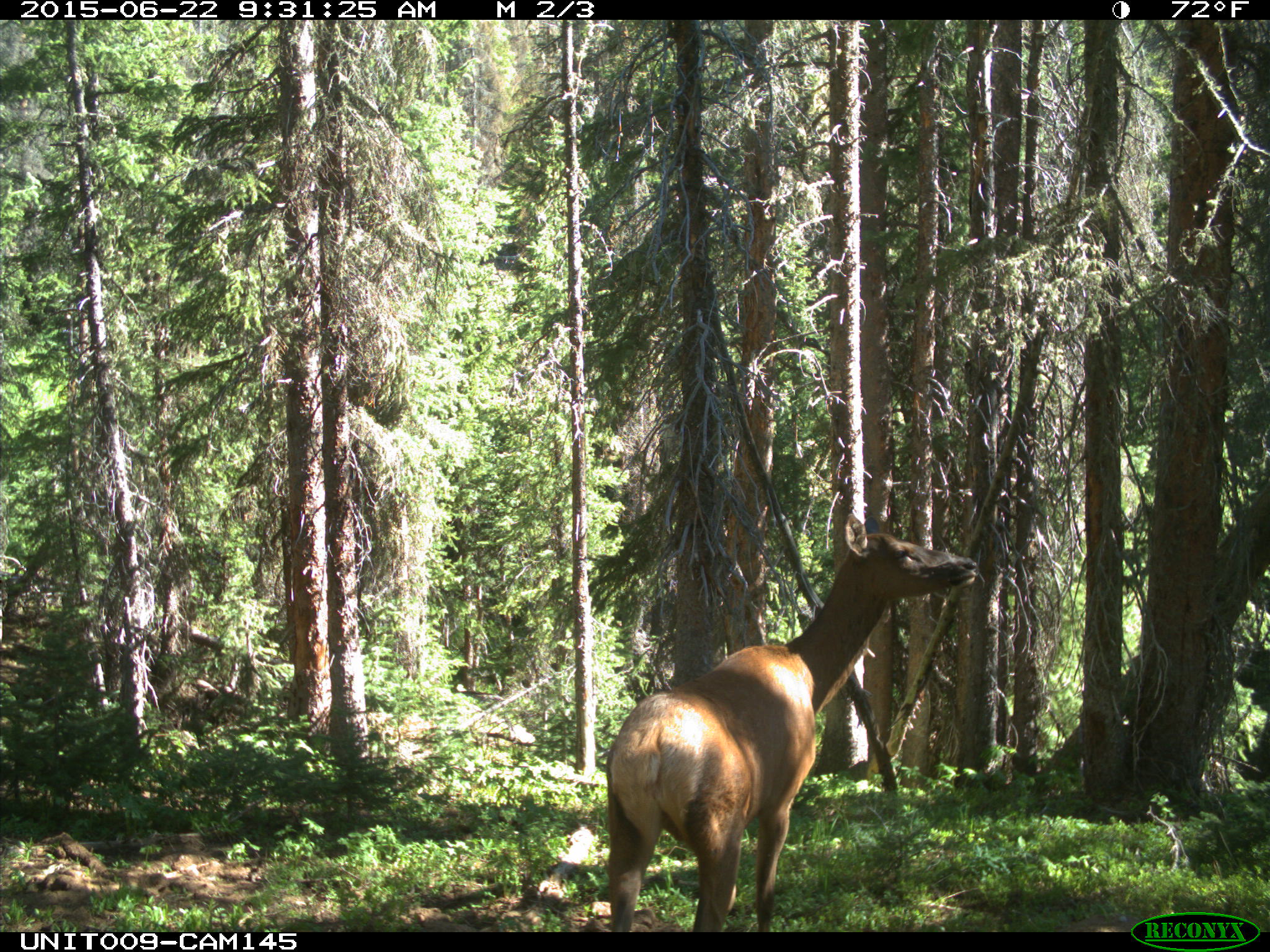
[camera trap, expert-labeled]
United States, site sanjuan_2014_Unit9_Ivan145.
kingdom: Animalia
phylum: Chordata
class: Mammalia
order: Artiodactyla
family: Cervidae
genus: Cervus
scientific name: Cervus elaphus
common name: red deer